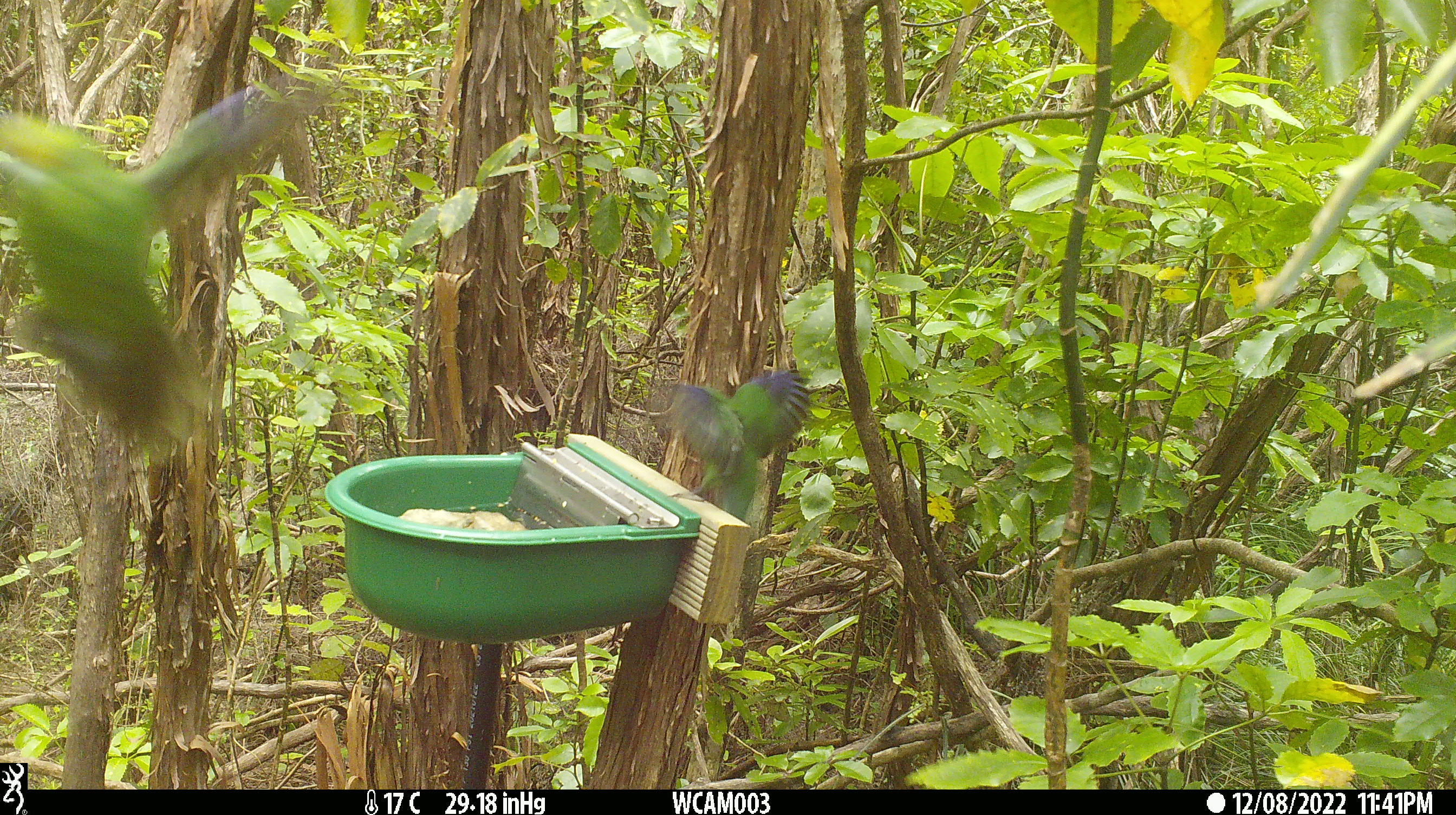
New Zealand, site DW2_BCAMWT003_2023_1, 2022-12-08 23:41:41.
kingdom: Animalia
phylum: Chordata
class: Aves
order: Psittaciformes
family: Psittaculidae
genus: Cyanoramphus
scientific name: Cyanoramphus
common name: parakeet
Parakeet (Cyanoramphus).